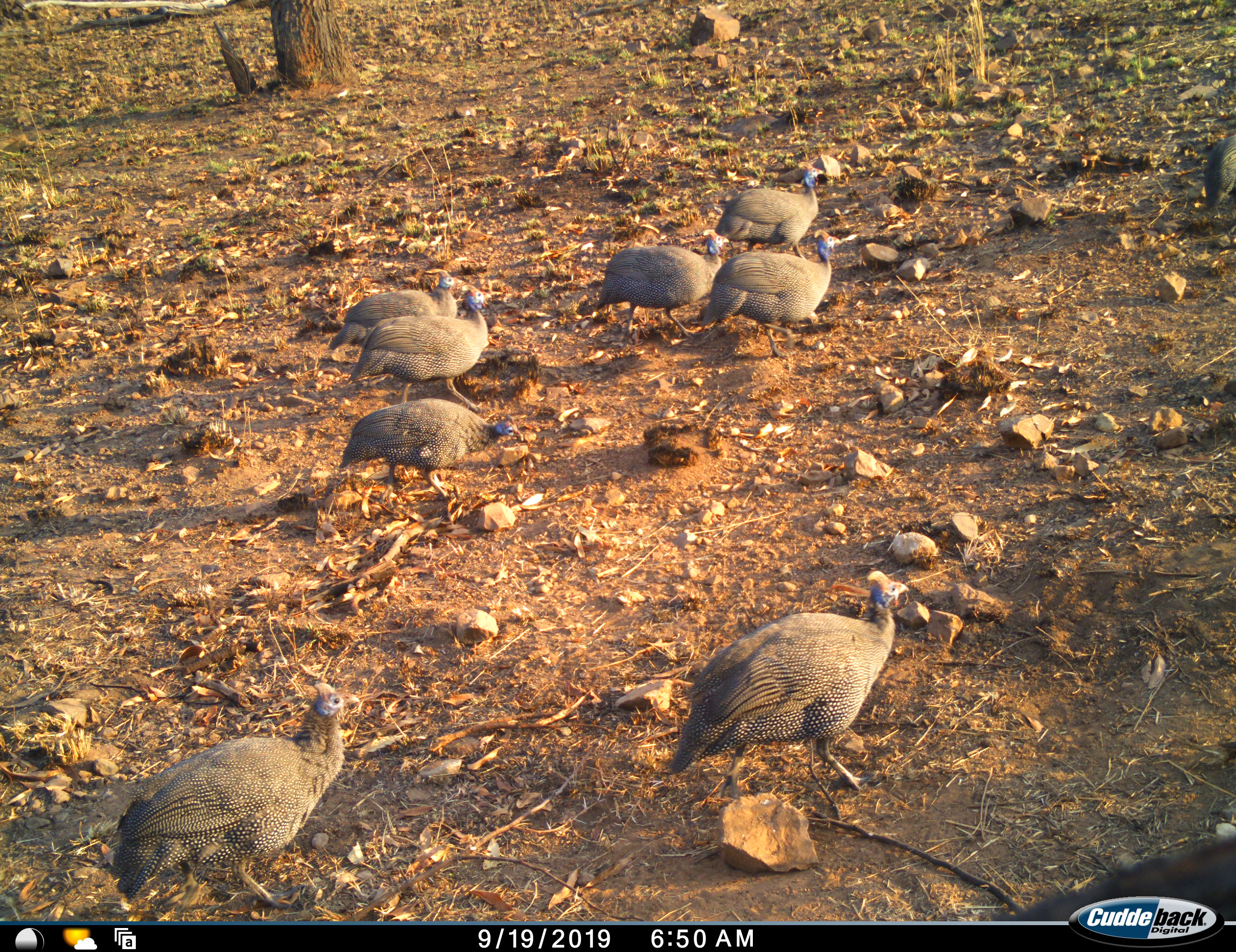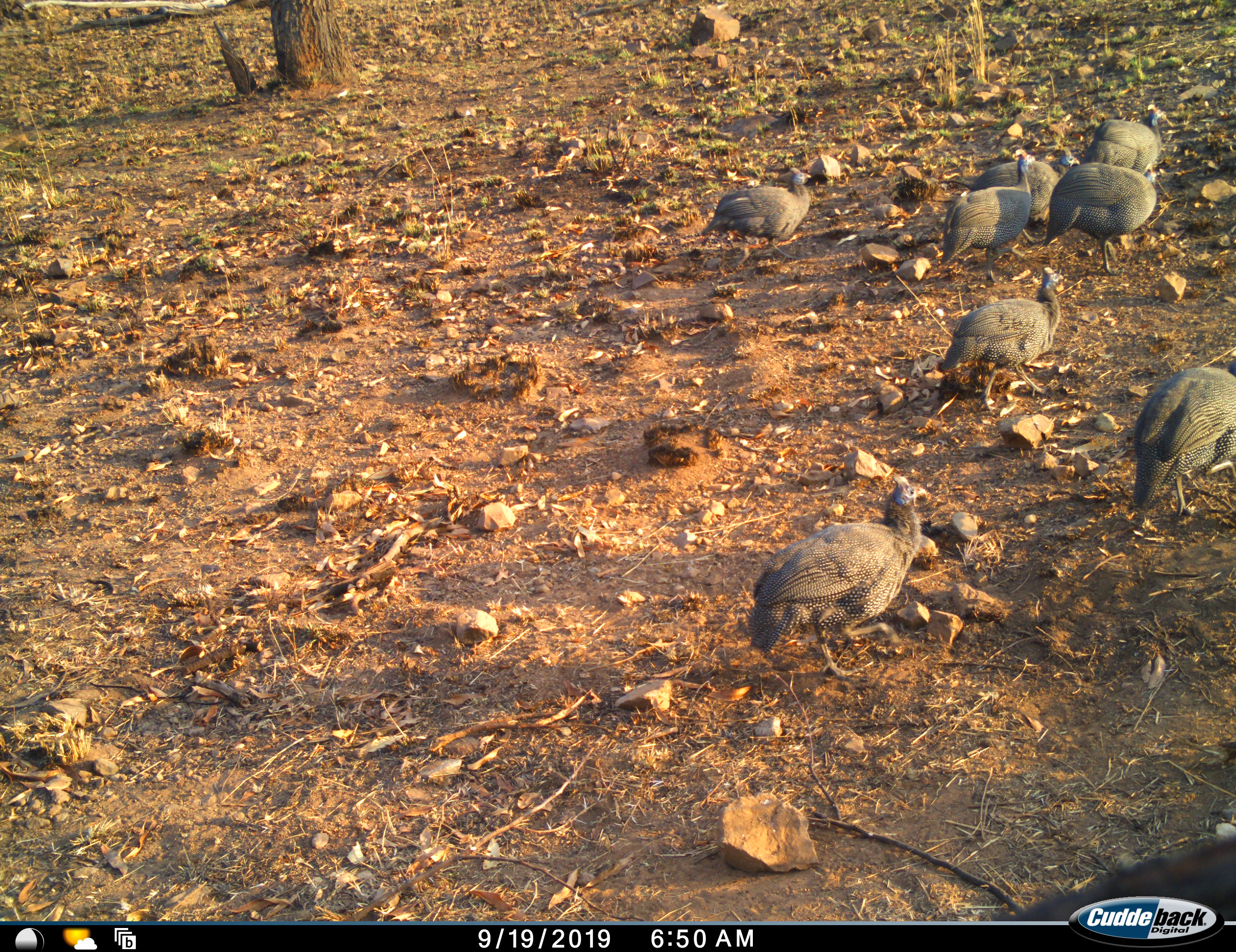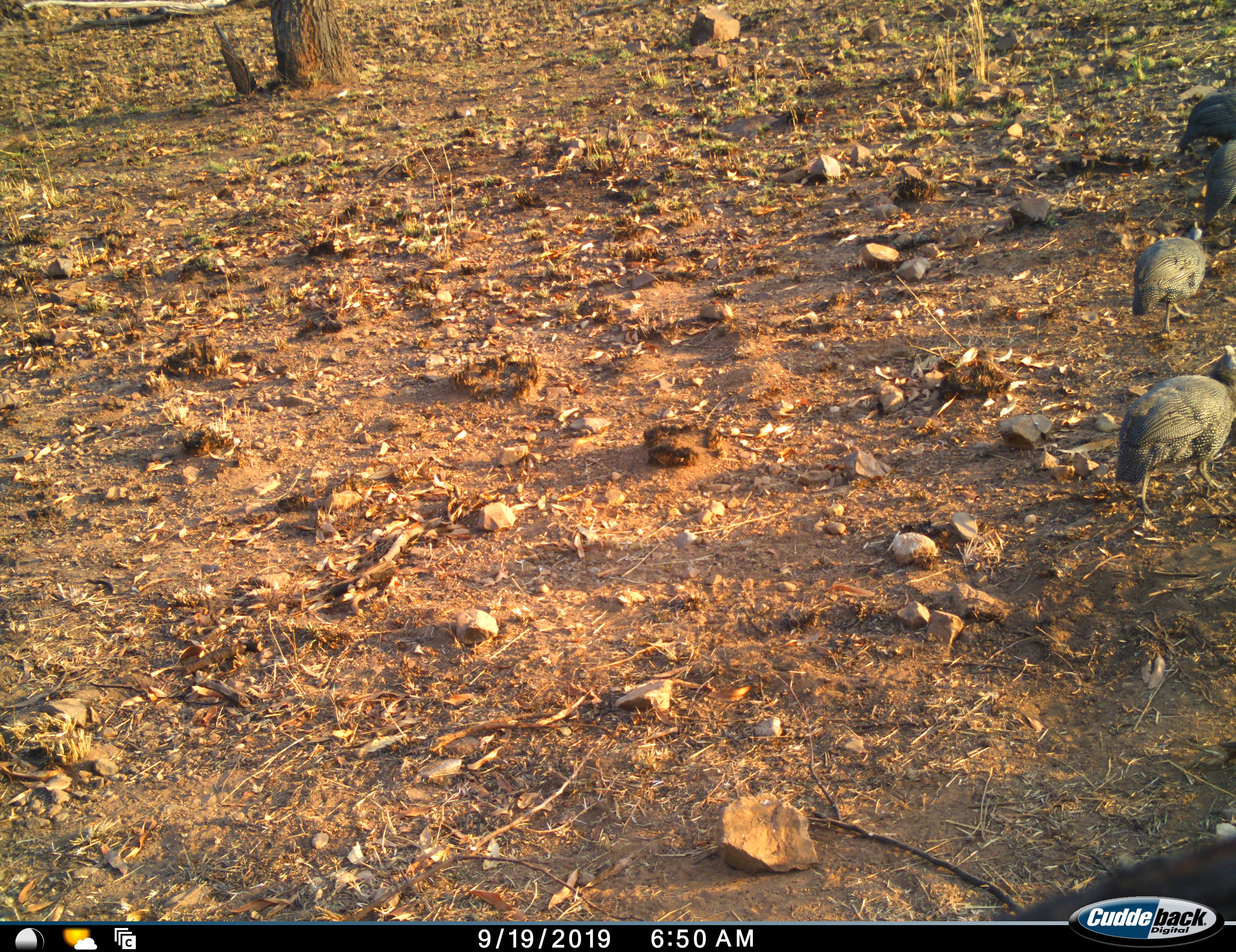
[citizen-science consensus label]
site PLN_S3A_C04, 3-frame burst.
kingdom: Animalia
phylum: Chordata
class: Aves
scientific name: Aves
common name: bird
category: birdother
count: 9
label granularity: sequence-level